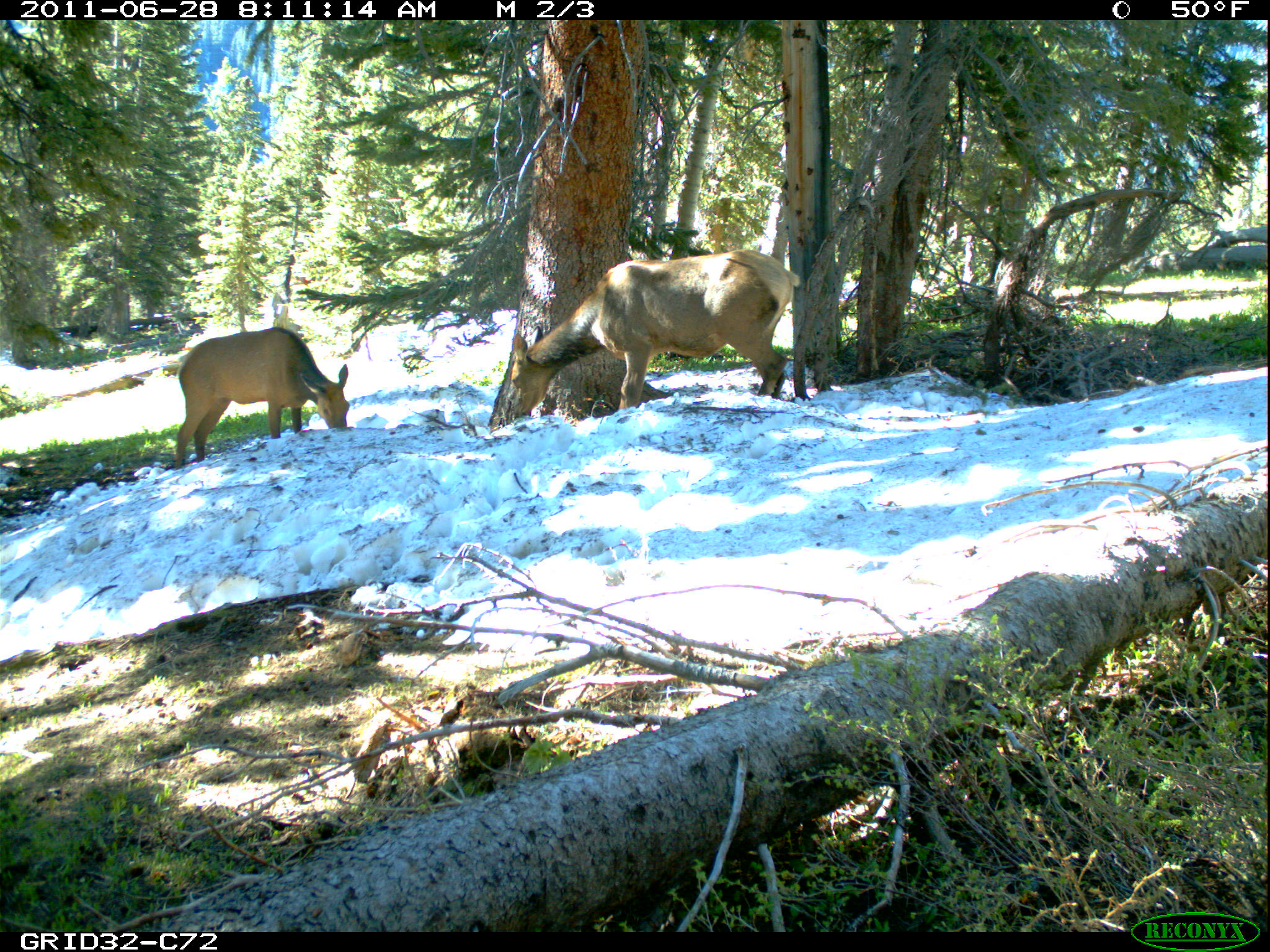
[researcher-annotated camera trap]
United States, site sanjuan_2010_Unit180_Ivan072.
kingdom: Animalia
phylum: Chordata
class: Mammalia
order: Artiodactyla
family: Cervidae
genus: Cervus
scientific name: Cervus elaphus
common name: red deer